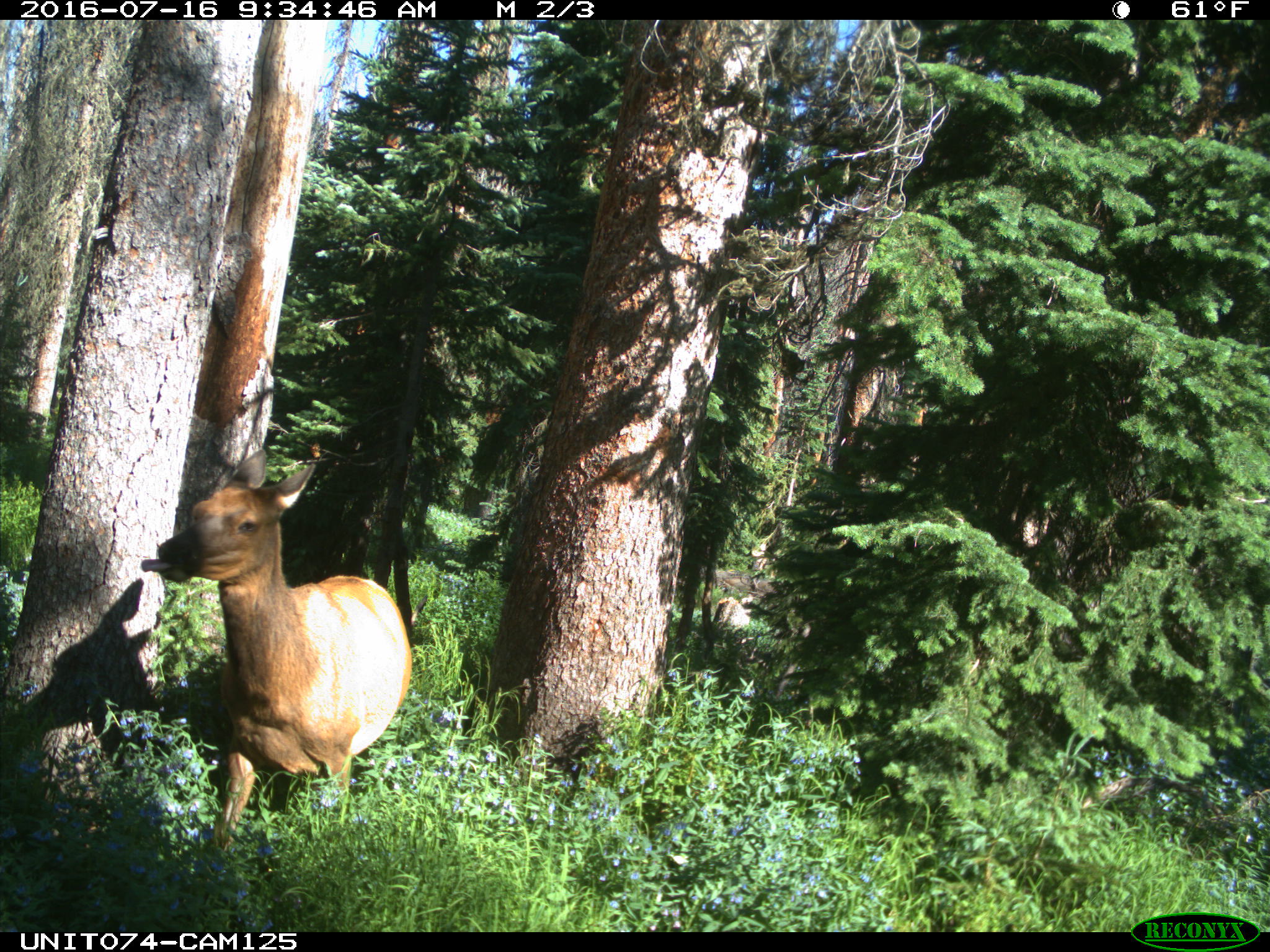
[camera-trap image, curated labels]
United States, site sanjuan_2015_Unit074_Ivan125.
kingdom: Animalia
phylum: Chordata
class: Mammalia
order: Artiodactyla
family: Cervidae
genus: Cervus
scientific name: Cervus elaphus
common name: red deer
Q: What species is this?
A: Cervus elaphus (red deer).